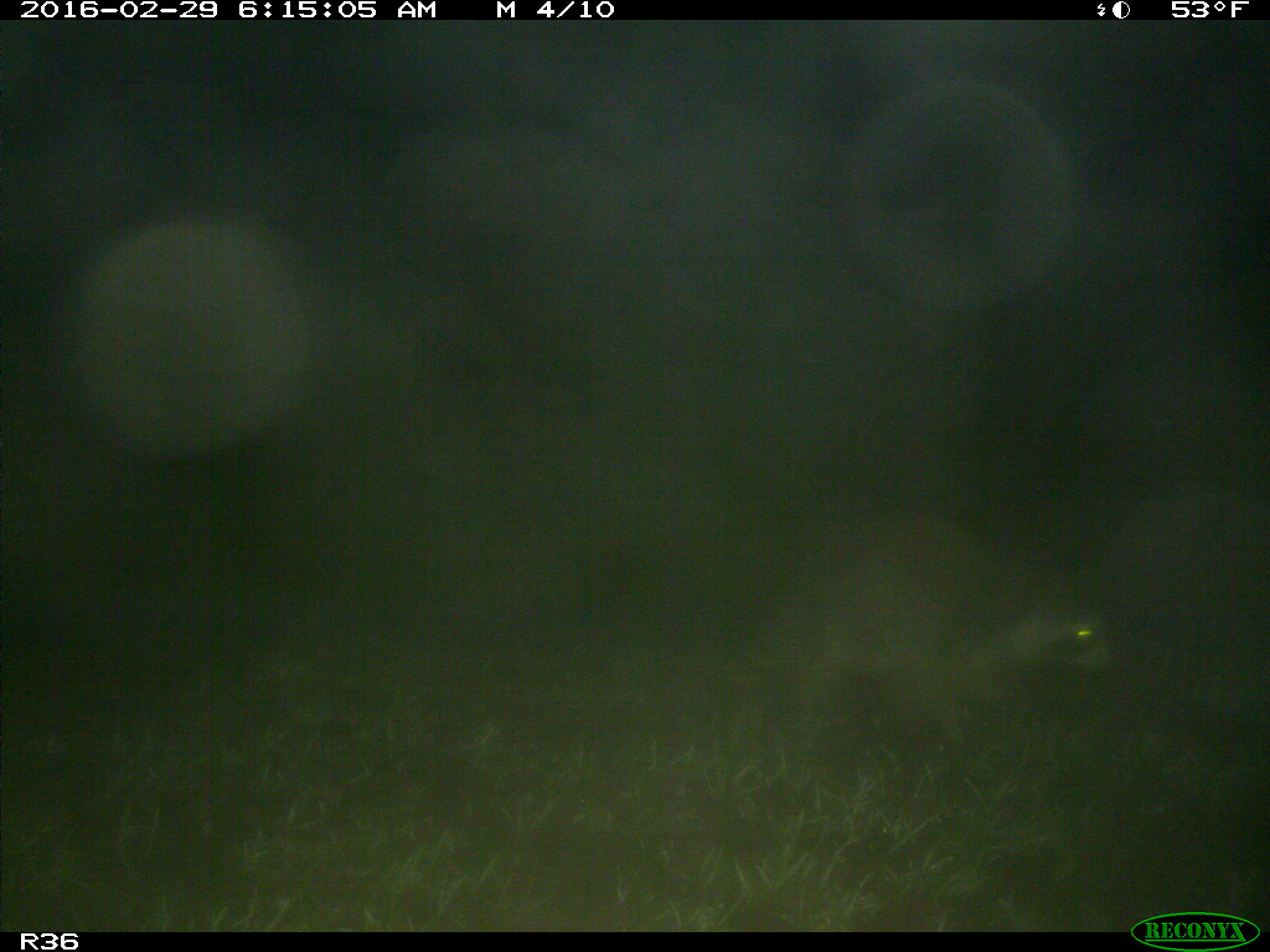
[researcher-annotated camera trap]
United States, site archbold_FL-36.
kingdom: Animalia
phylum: Chordata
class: Mammalia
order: Carnivora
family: Procyonidae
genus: Procyon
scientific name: Procyon lotor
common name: common raccoon